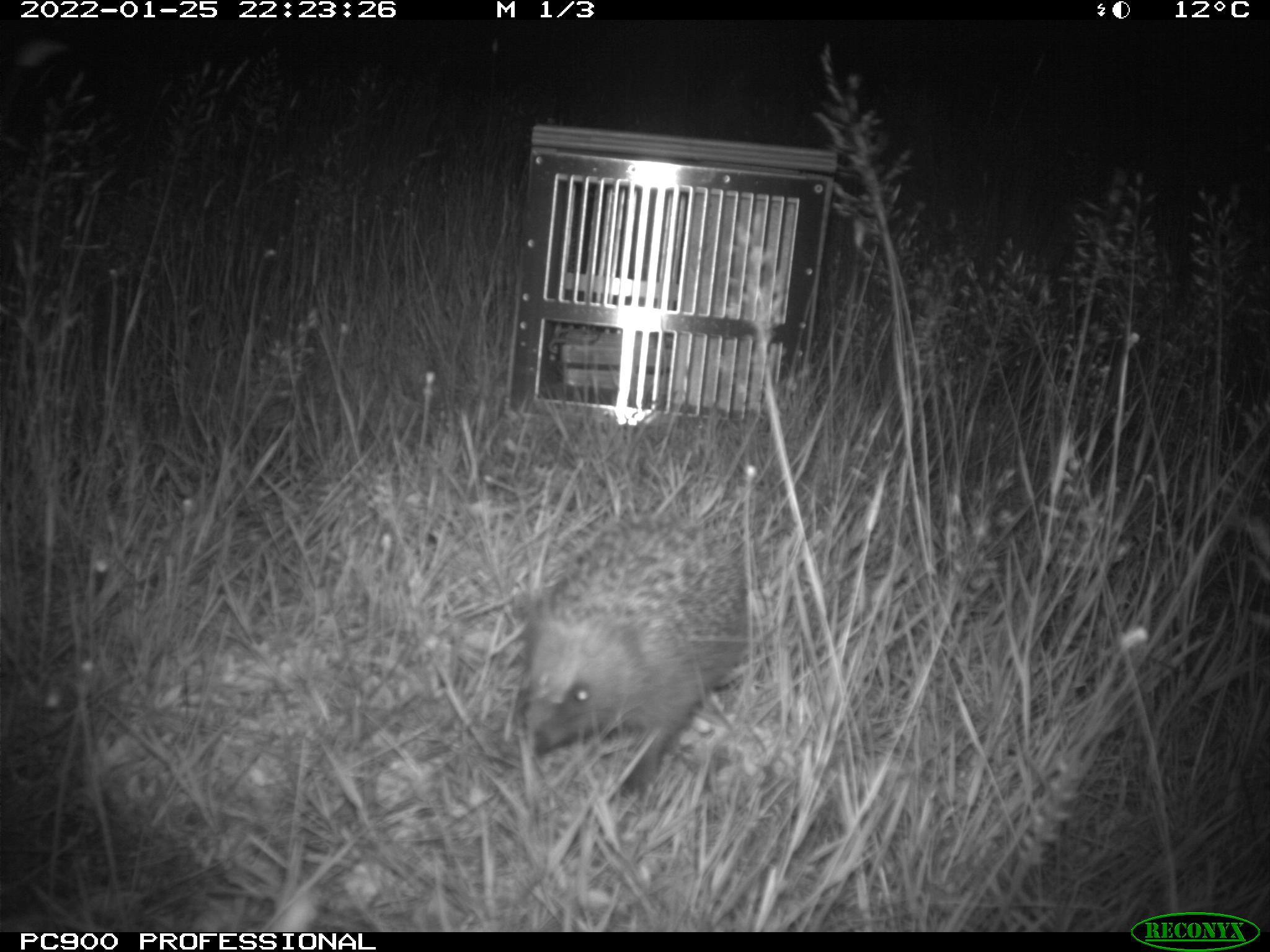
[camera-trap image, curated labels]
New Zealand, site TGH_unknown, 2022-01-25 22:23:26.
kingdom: Animalia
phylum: Chordata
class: Mammalia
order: Eulipotyphla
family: Erinaceidae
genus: Erinaceus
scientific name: Erinaceus europaeus europaeus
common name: european hedgehog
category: hedgehog